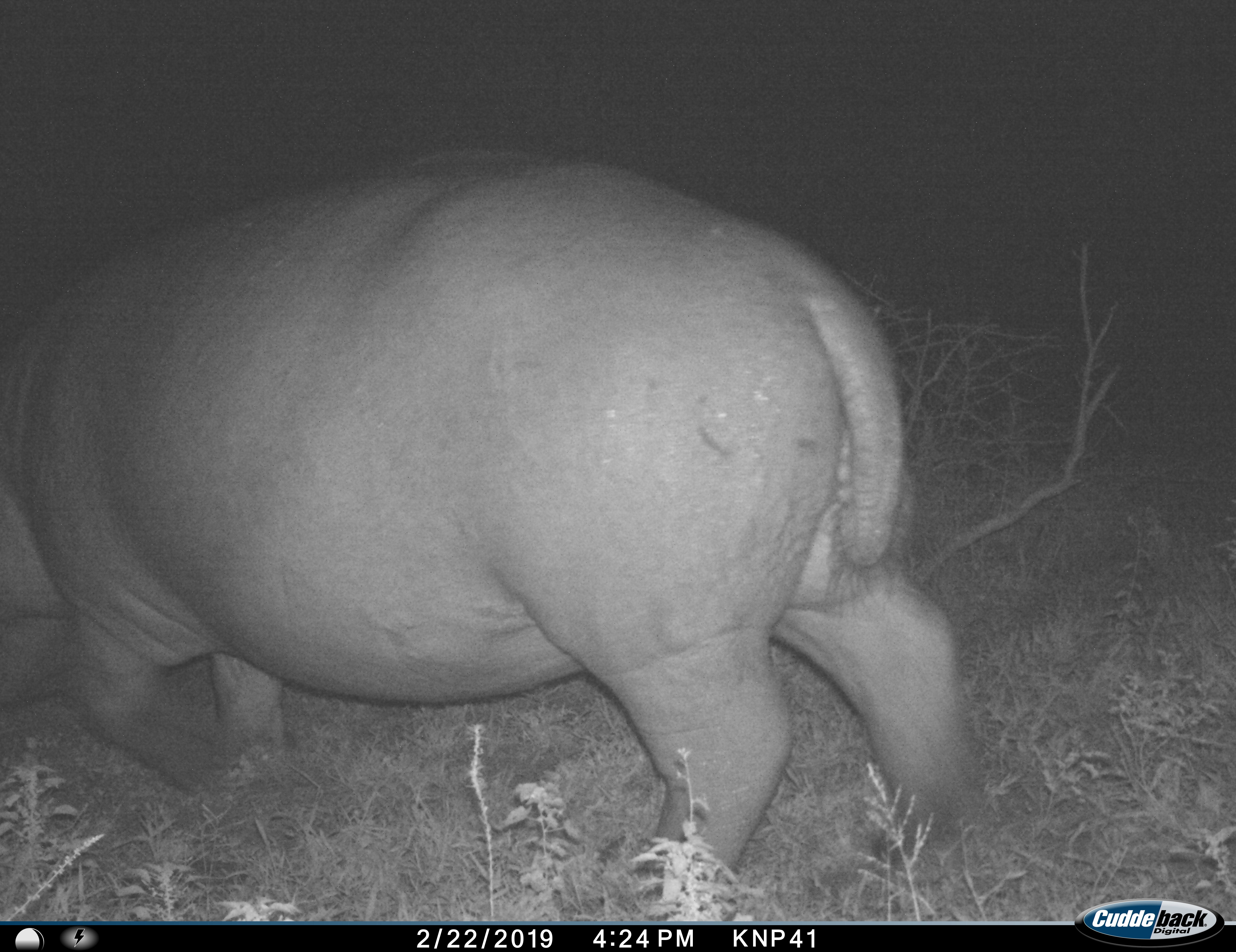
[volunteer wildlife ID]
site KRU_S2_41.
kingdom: Animalia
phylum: Chordata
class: Mammalia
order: Artiodactyla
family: Hippopotamidae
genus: Hippopotamus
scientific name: Hippopotamus amphibius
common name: hippopotamus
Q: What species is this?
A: Hippopotamus (Hippopotamus amphibius).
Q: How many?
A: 1.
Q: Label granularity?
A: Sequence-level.